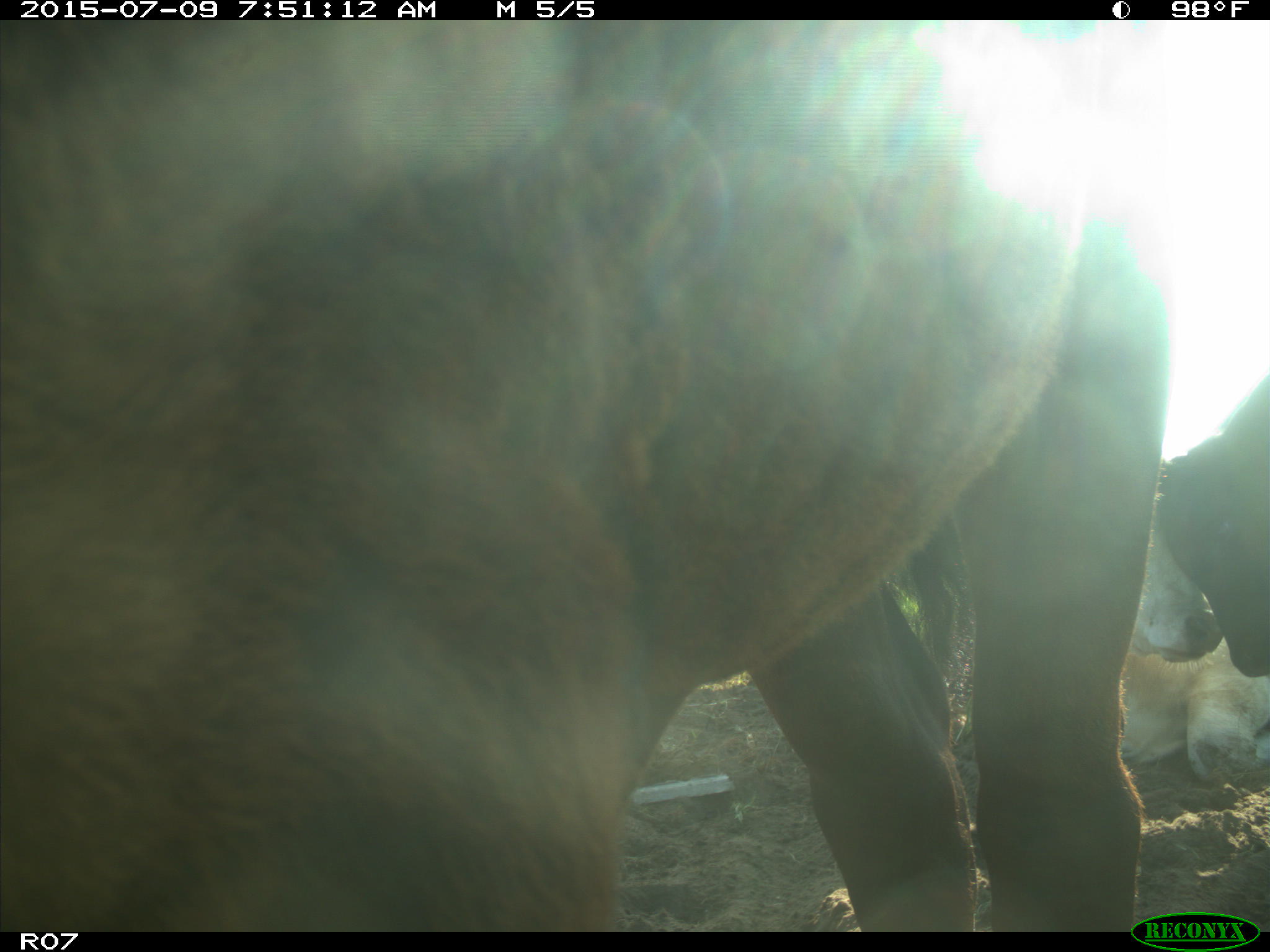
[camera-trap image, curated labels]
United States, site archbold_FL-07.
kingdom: Animalia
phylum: Chordata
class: Mammalia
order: Artiodactyla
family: Bovidae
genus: Bos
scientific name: Bos taurus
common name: domestic cow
Bos taurus (domestic cow).